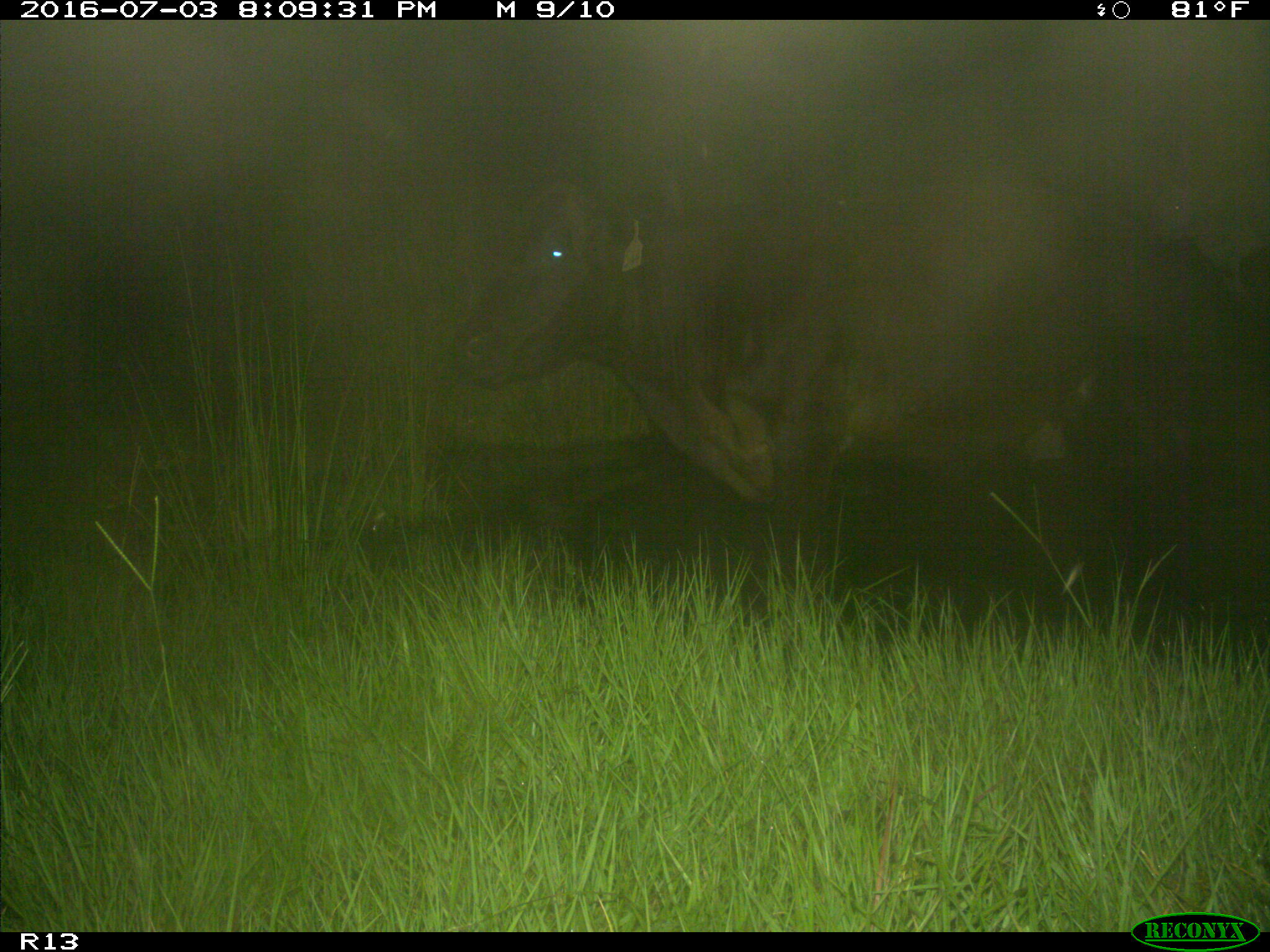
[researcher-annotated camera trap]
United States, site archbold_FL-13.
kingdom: Animalia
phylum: Chordata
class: Mammalia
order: Artiodactyla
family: Bovidae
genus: Bos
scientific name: Bos taurus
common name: domestic cow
Bos taurus (domestic cow).